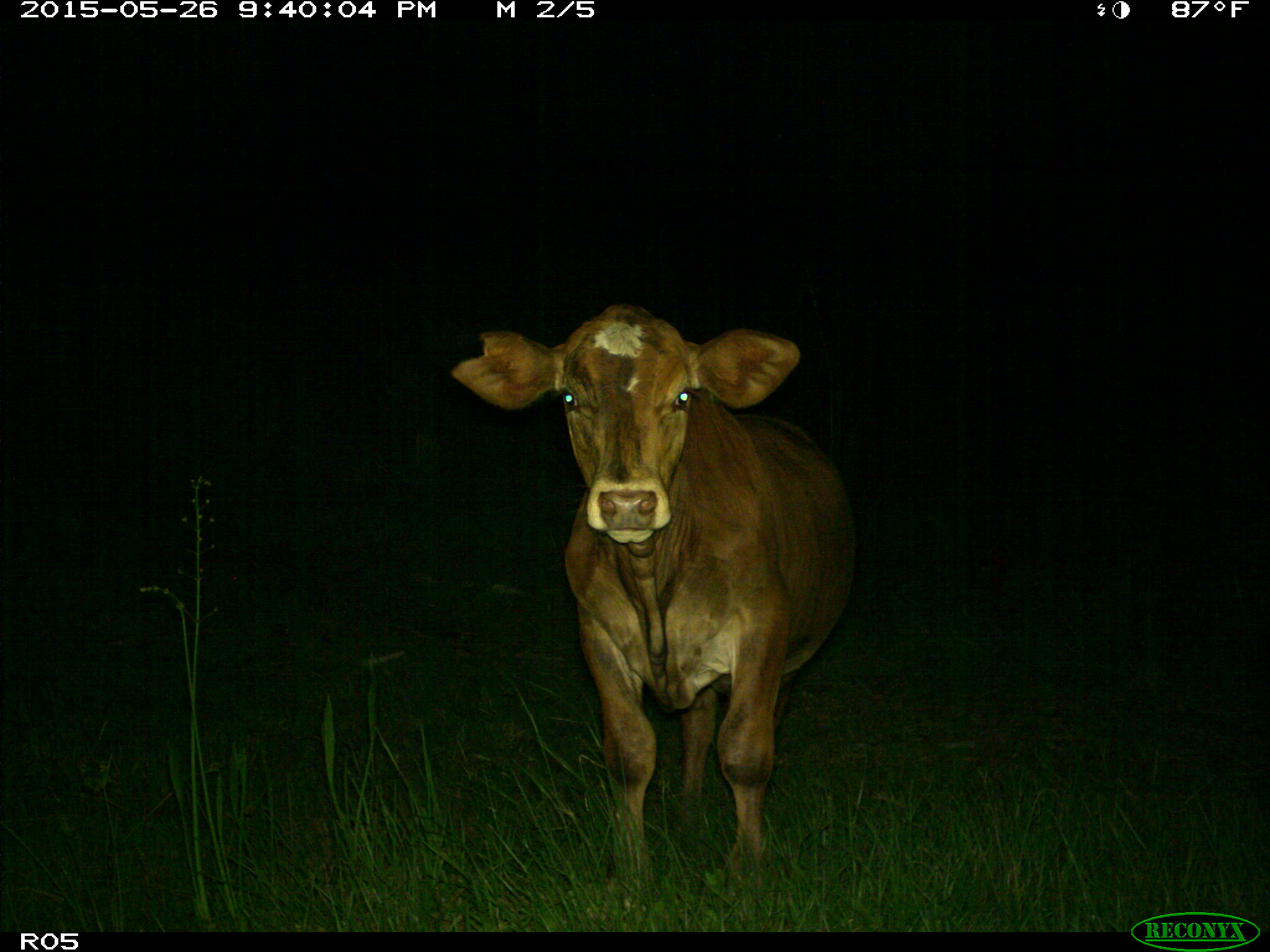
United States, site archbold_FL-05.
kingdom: Animalia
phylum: Chordata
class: Mammalia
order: Artiodactyla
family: Bovidae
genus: Bos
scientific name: Bos taurus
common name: domestic cow